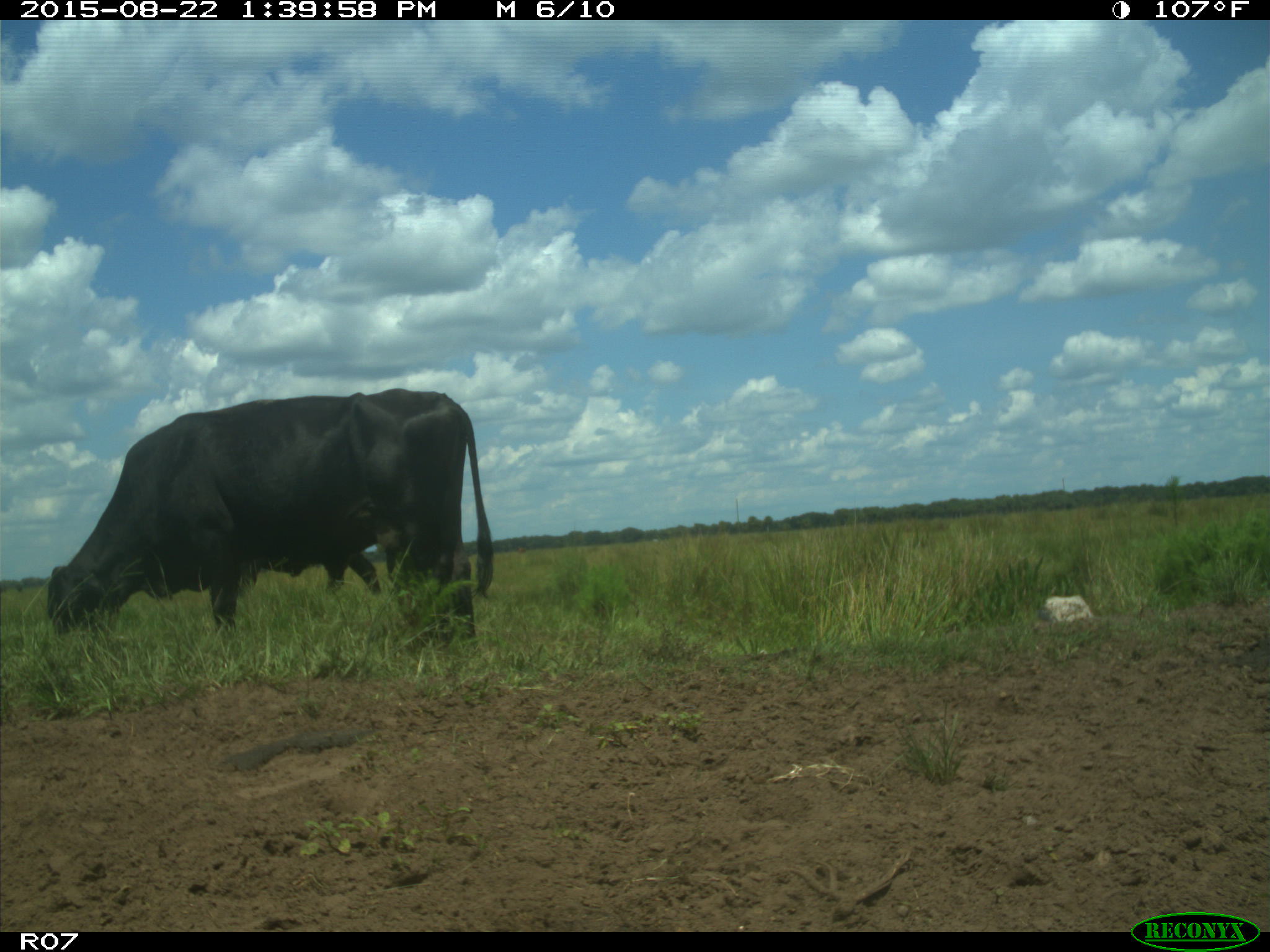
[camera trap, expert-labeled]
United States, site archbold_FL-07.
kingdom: Animalia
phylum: Chordata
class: Mammalia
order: Artiodactyla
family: Bovidae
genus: Bos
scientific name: Bos taurus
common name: domestic cow